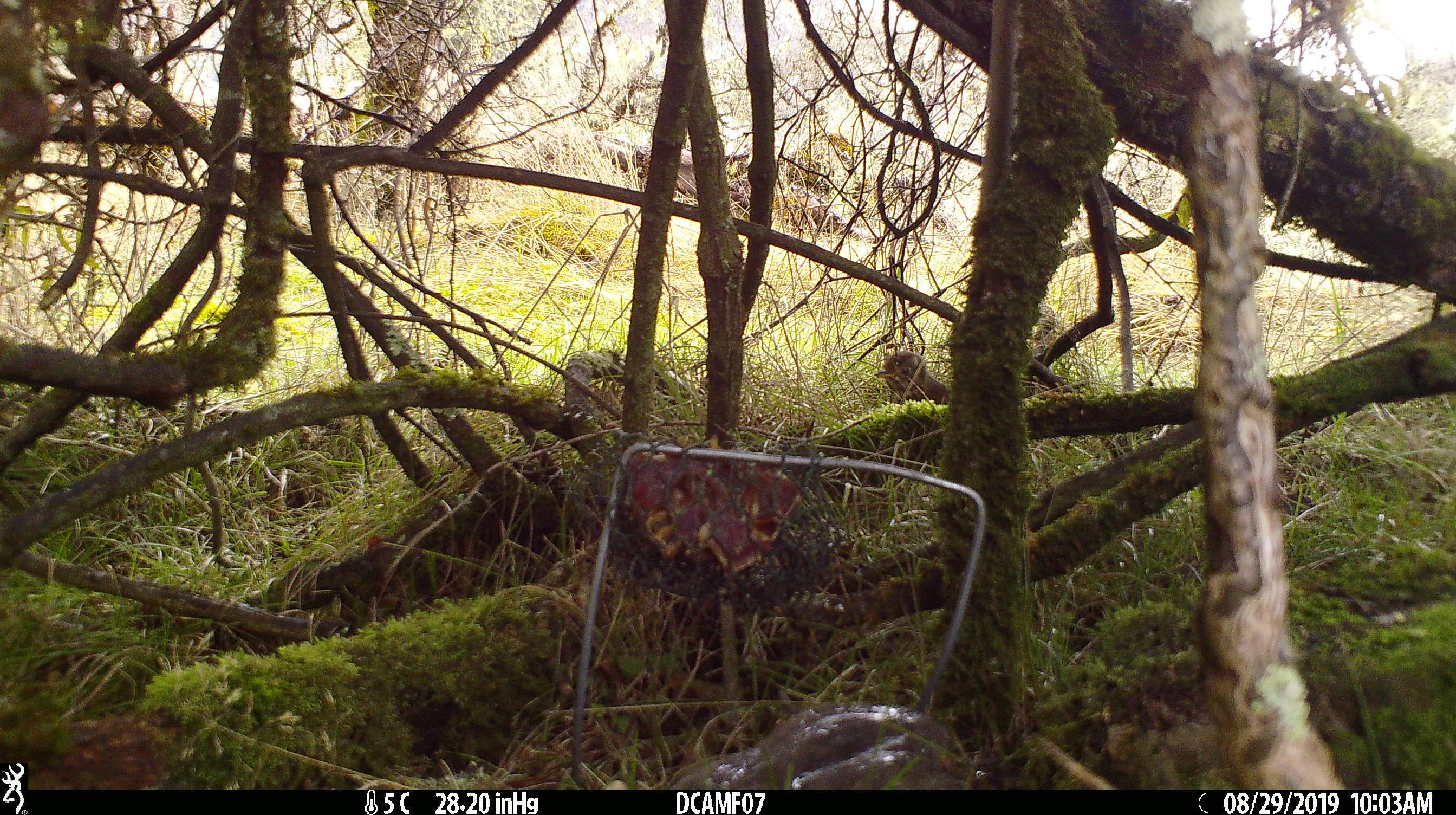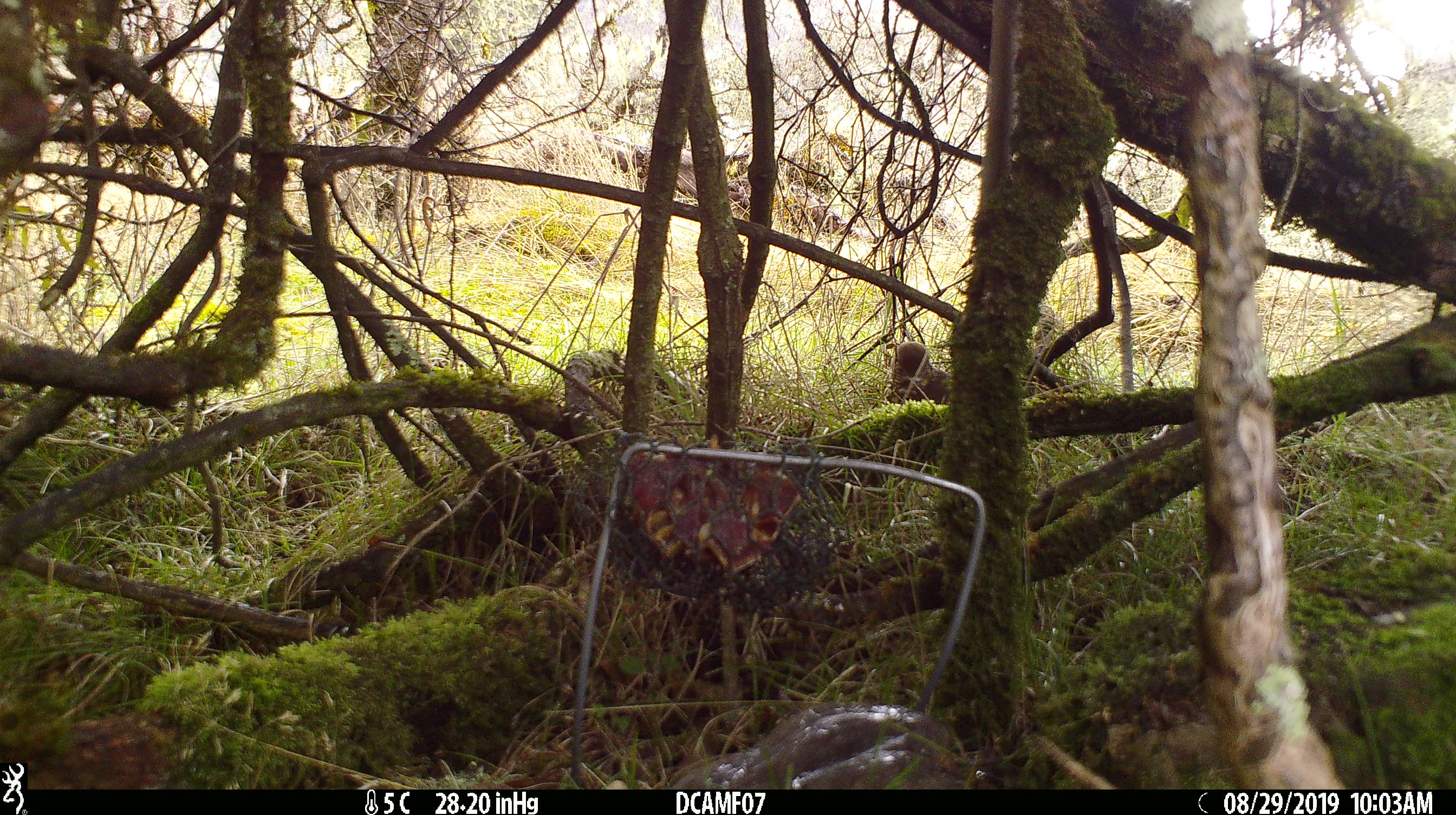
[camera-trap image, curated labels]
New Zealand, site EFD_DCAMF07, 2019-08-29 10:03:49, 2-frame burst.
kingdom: Animalia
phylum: Chordata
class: Aves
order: Passeriformes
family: Turdidae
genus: Turdus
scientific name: Turdus philomelos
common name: song thrush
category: thrush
Thrush (song thrush) (Turdus philomelos).